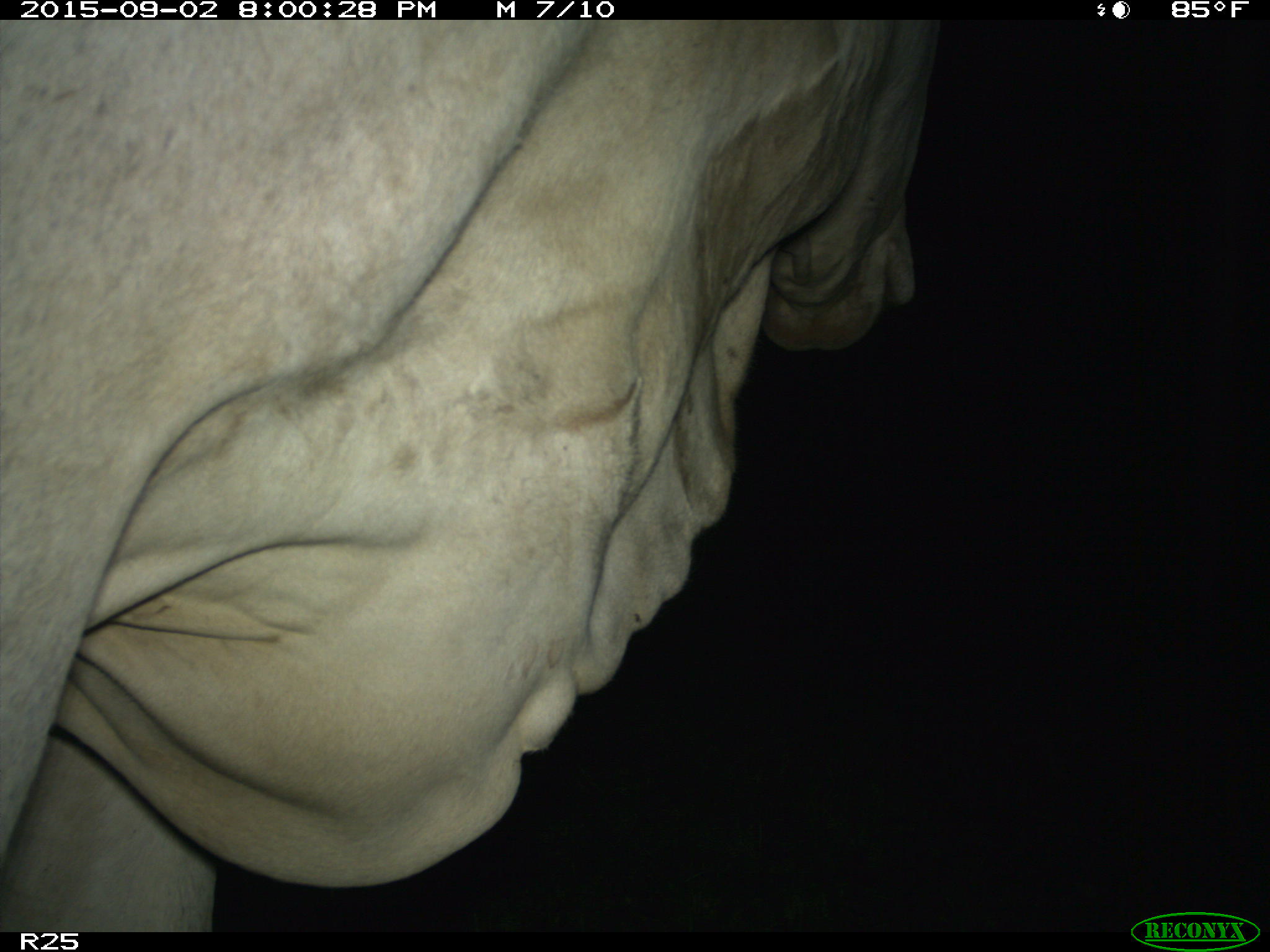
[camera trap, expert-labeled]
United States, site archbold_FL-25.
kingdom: Animalia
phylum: Chordata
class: Mammalia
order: Artiodactyla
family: Bovidae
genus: Bos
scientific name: Bos taurus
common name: domestic cow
Bos taurus (domestic cow).